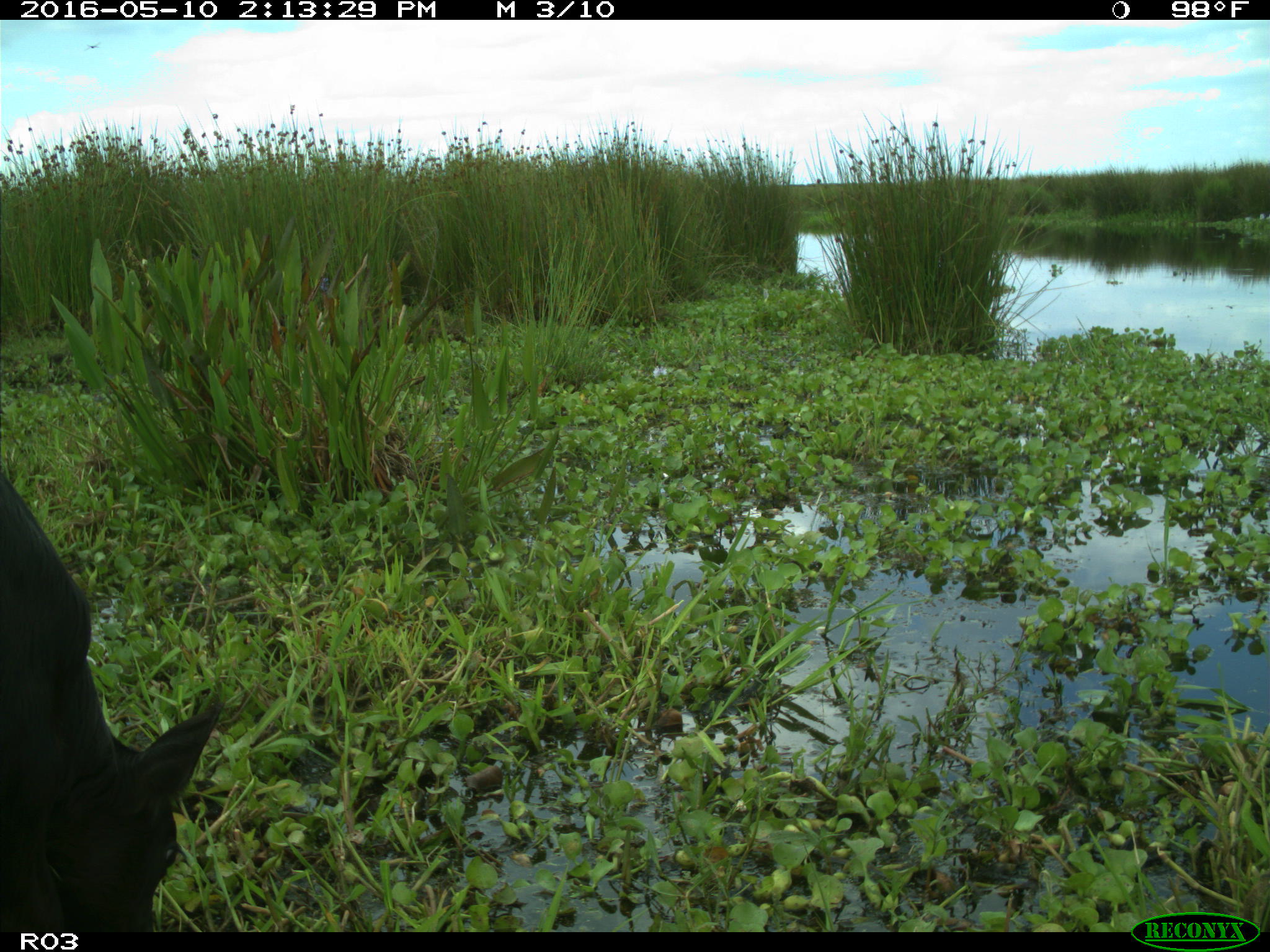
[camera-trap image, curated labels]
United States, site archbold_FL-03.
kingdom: Animalia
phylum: Chordata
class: Mammalia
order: Artiodactyla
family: Bovidae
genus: Bos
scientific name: Bos taurus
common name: domestic cow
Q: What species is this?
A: Bos taurus (domestic cow).